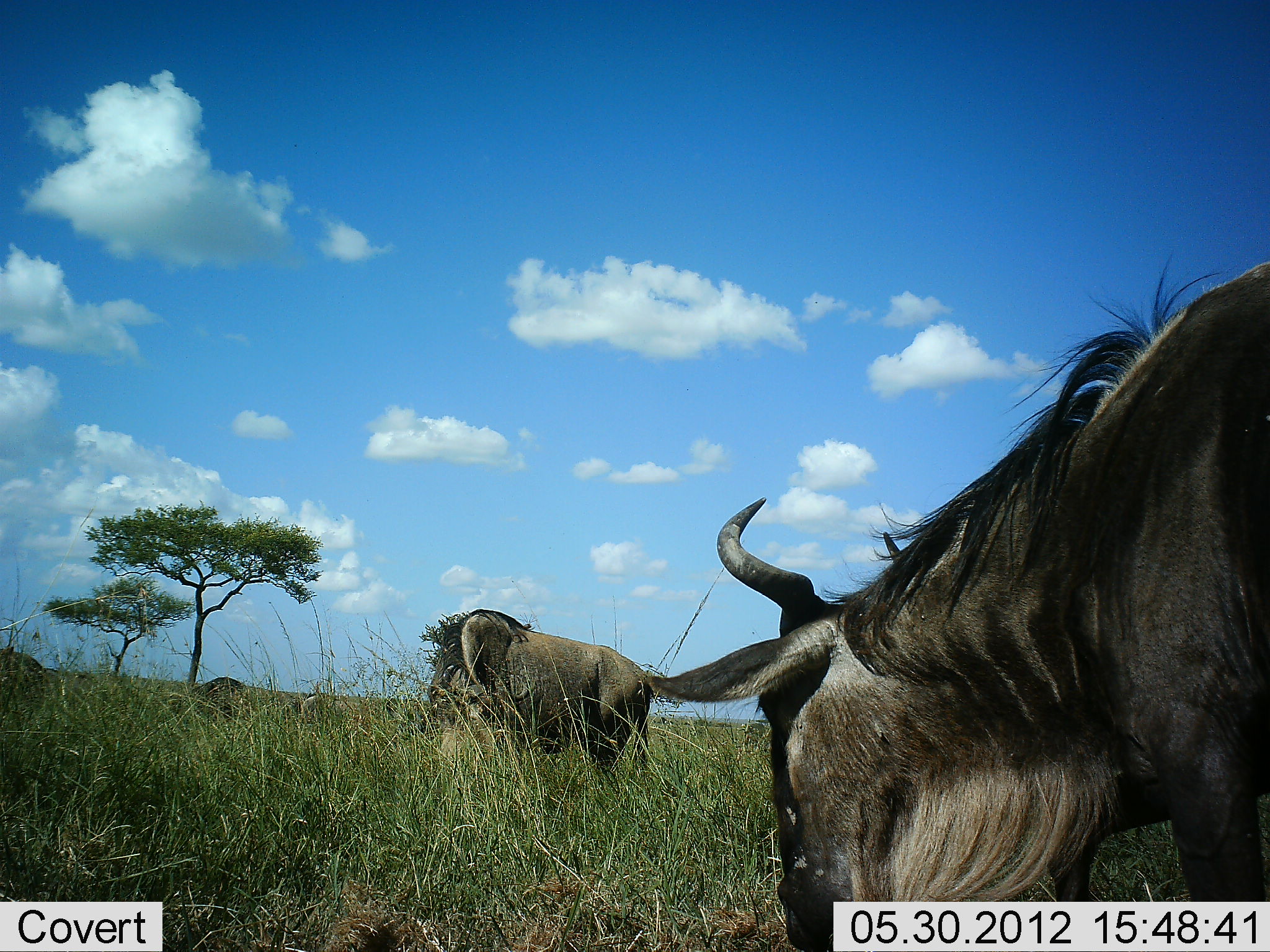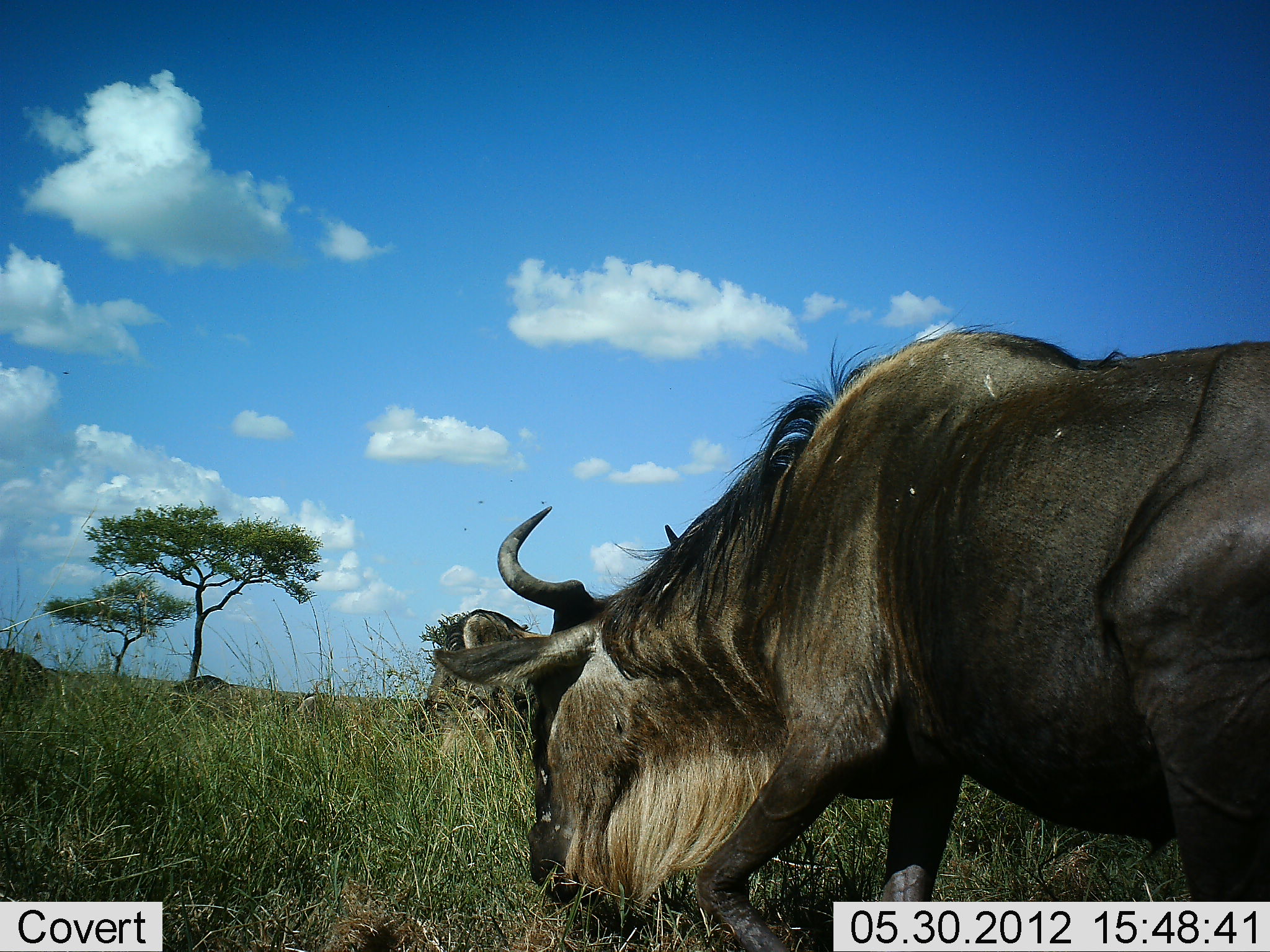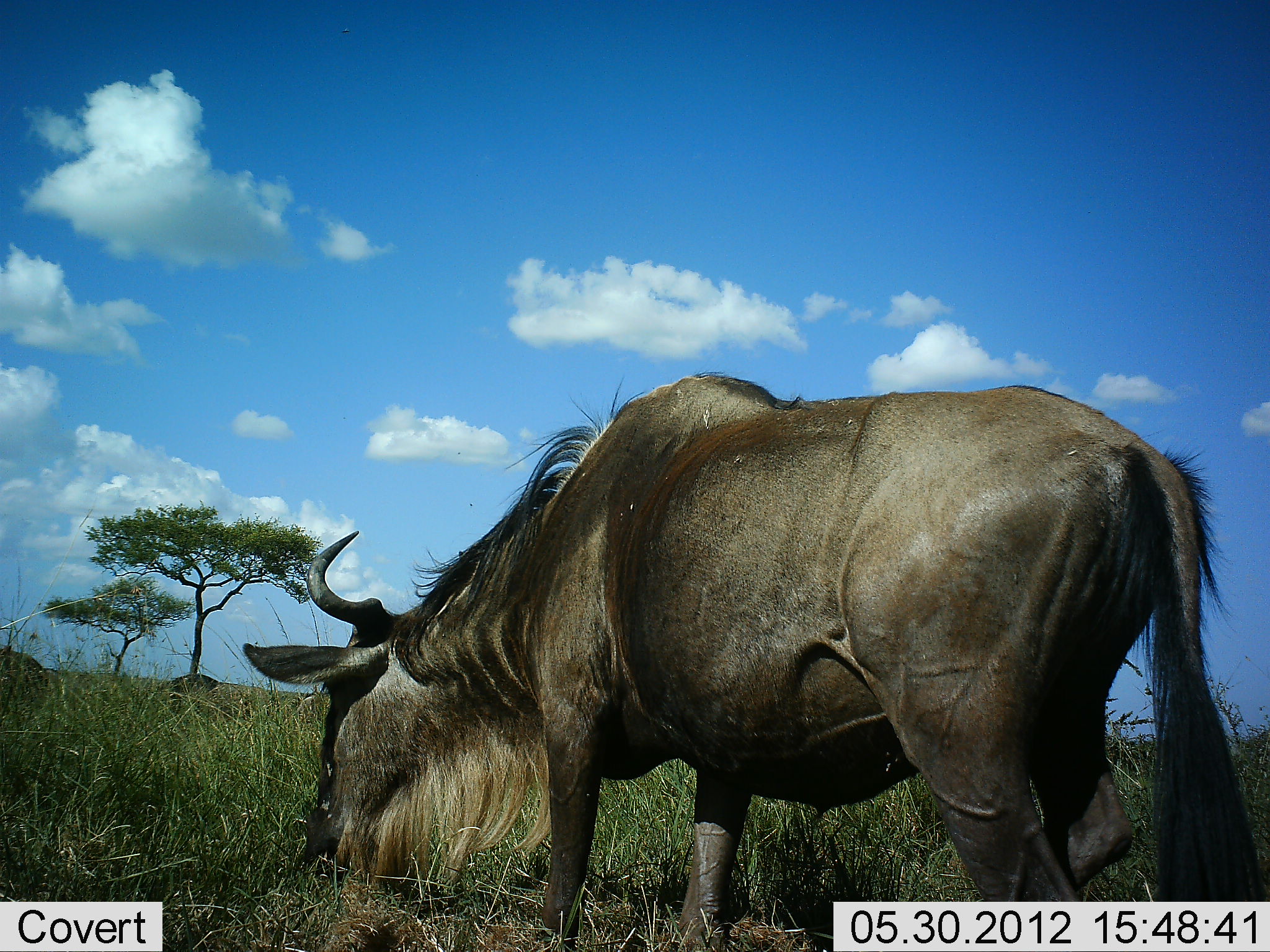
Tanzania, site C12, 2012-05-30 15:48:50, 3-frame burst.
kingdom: Animalia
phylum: Chordata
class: Mammalia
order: Artiodactyla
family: Bovidae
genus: Connochaetes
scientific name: Connochaetes taurinus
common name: blue wildebeest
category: wildebeest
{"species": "wildebeest (blue wildebeest) (Connochaetes taurinus)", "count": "4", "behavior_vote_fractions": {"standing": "64%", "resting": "0%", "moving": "82%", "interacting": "0%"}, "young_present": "0%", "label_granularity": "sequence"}